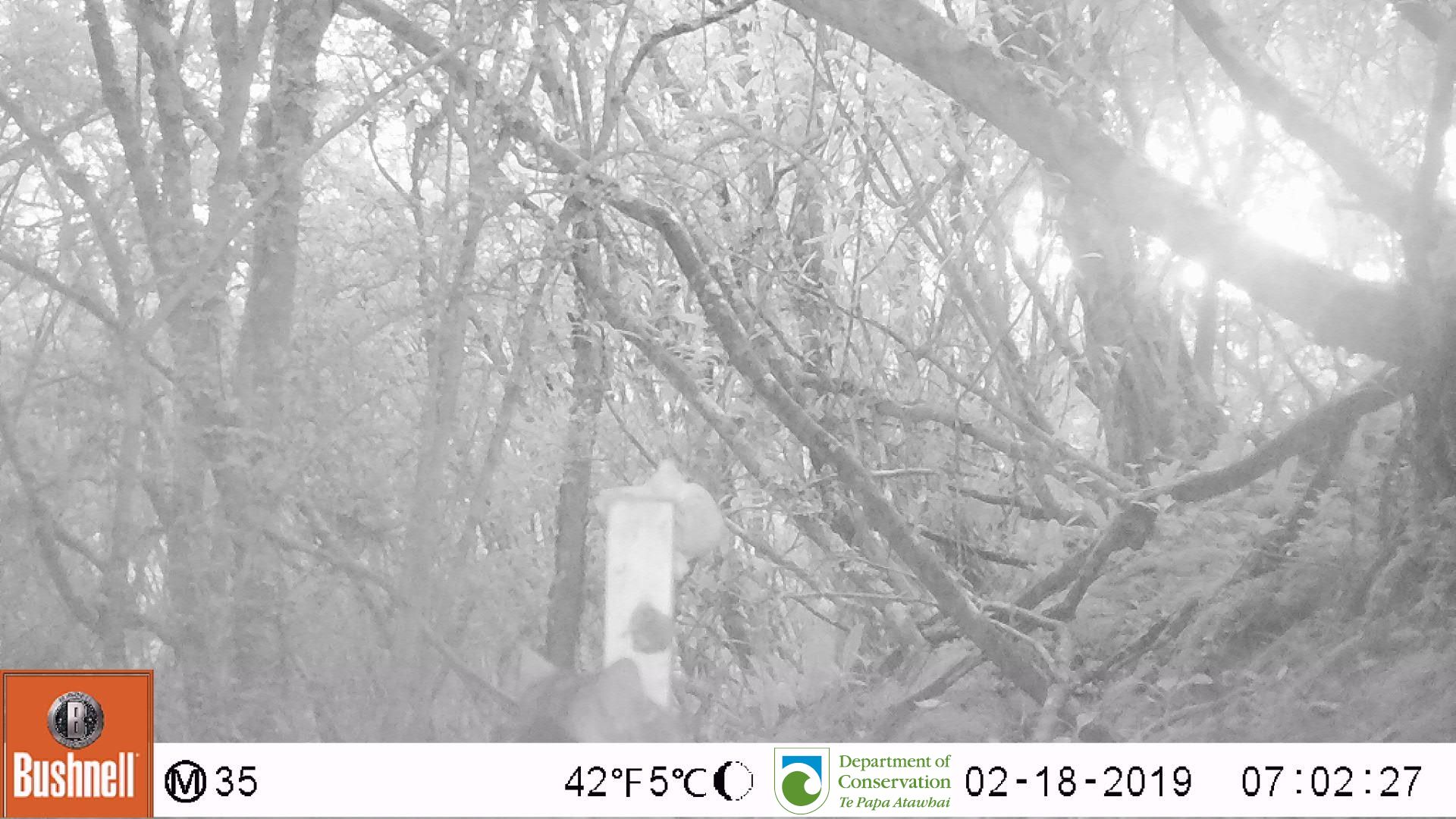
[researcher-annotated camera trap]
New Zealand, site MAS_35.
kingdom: Animalia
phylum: Chordata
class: Mammalia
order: Carnivora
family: Felidae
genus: Felis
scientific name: Felis catus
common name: domestic cat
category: cat